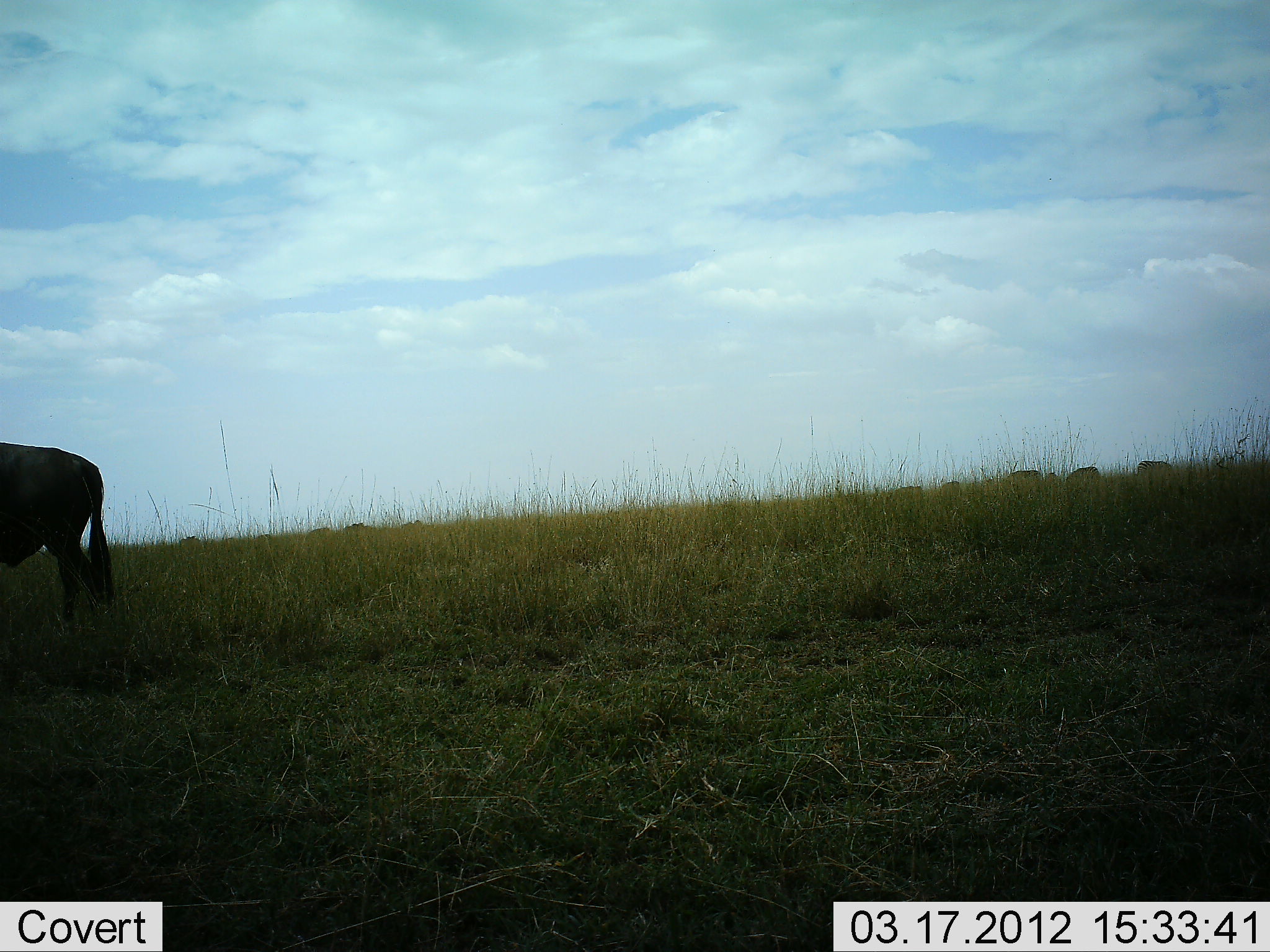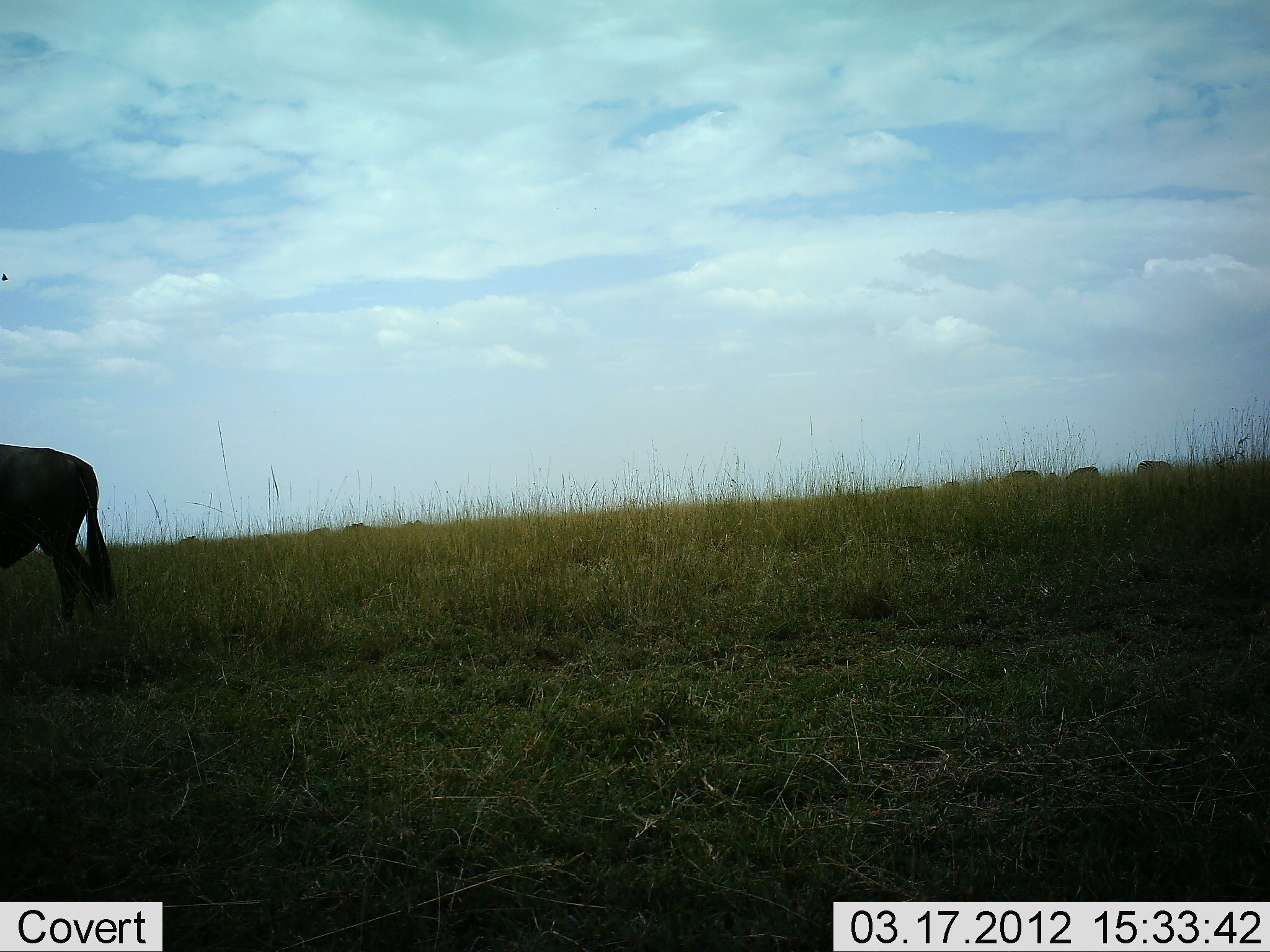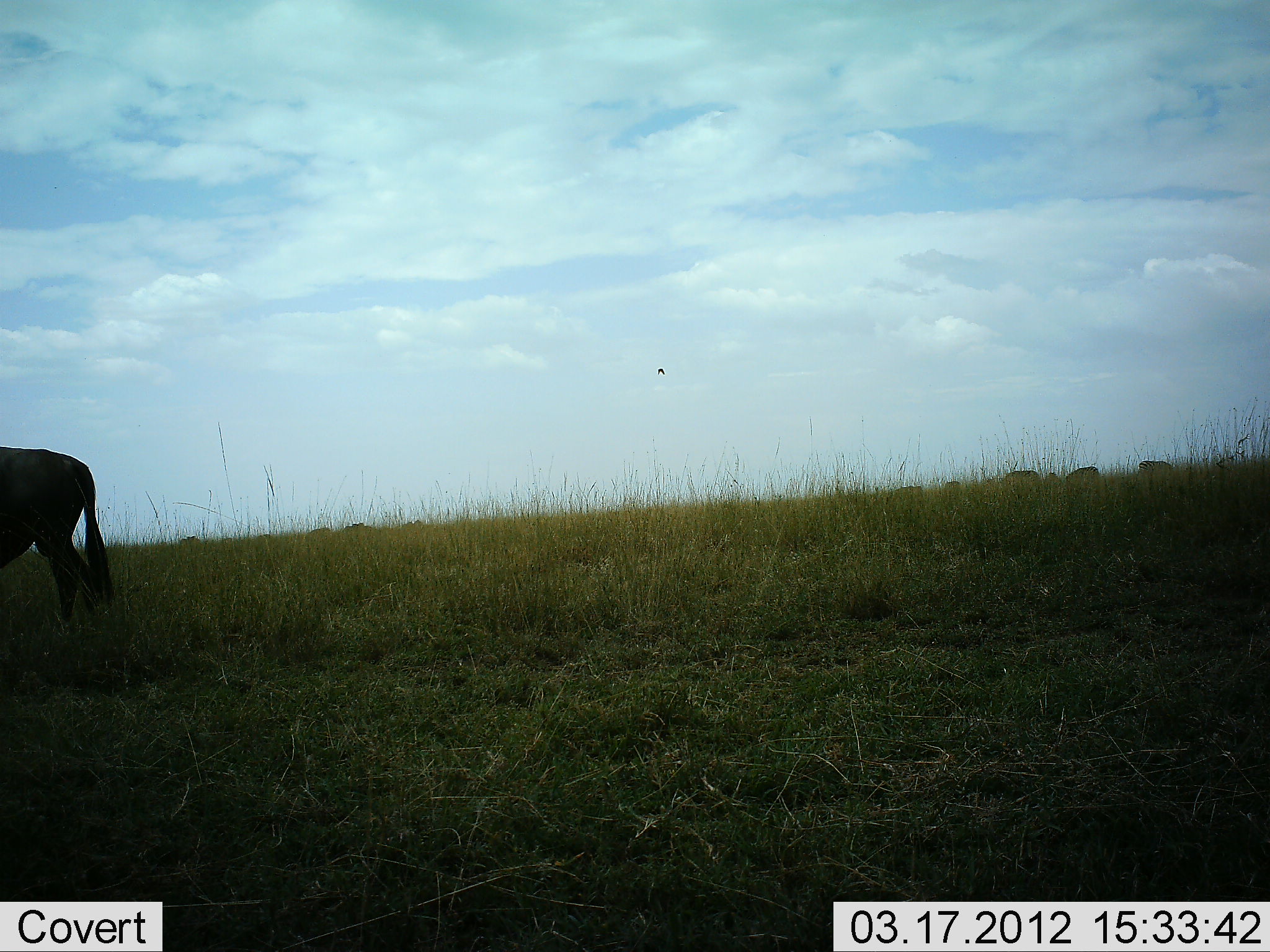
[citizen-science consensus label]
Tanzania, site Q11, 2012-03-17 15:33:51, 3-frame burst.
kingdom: Animalia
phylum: Chordata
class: Mammalia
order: Artiodactyla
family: Bovidae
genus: Connochaetes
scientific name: Connochaetes taurinus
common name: blue wildebeest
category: wildebeest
Wildebeest (blue wildebeest) (Connochaetes taurinus), count 4. Behavior (volunteer vote fractions): standing 77%, resting 0%, moving 14%, interacting 0%. Young present (vote fraction): 0%. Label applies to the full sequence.